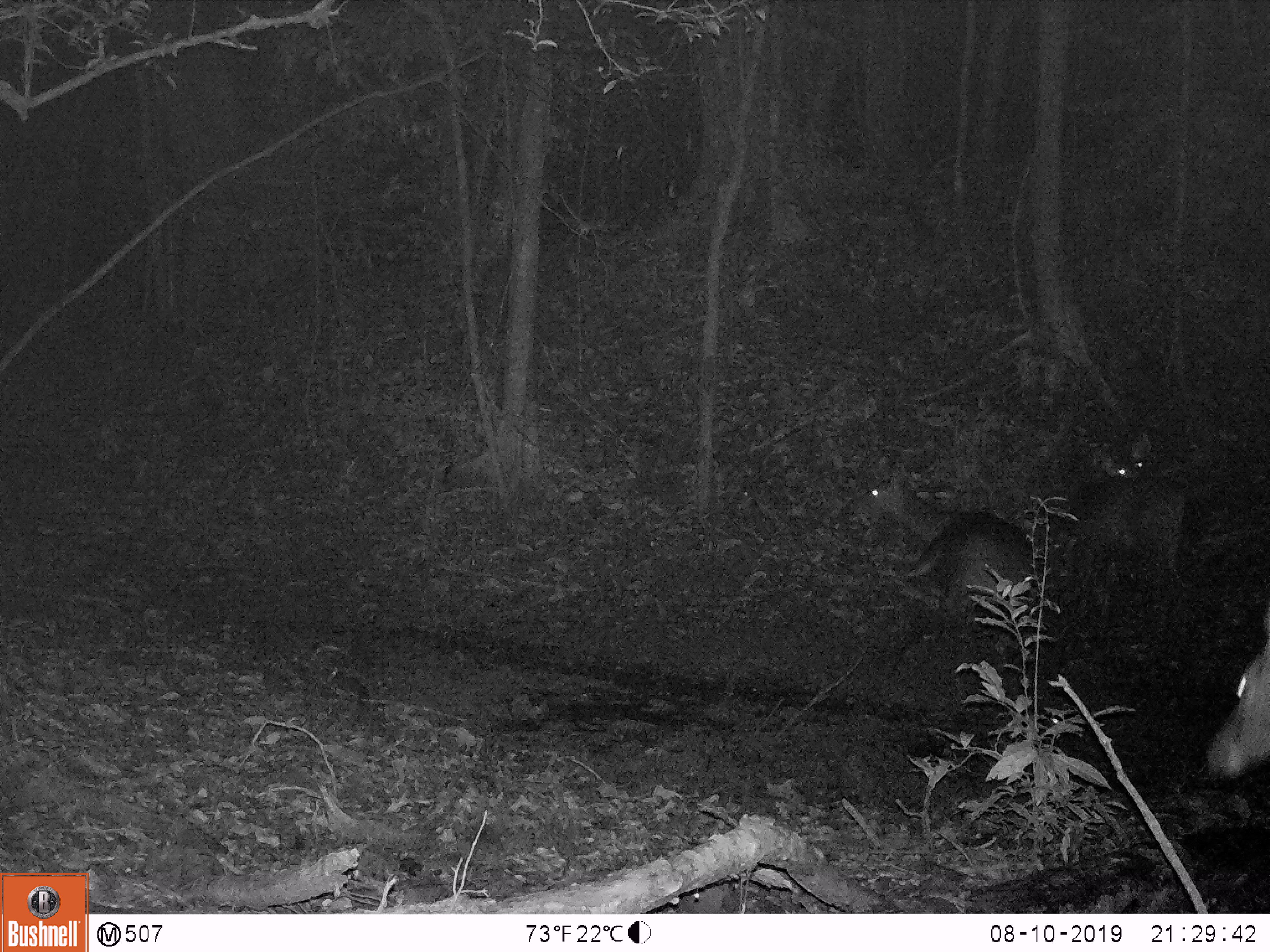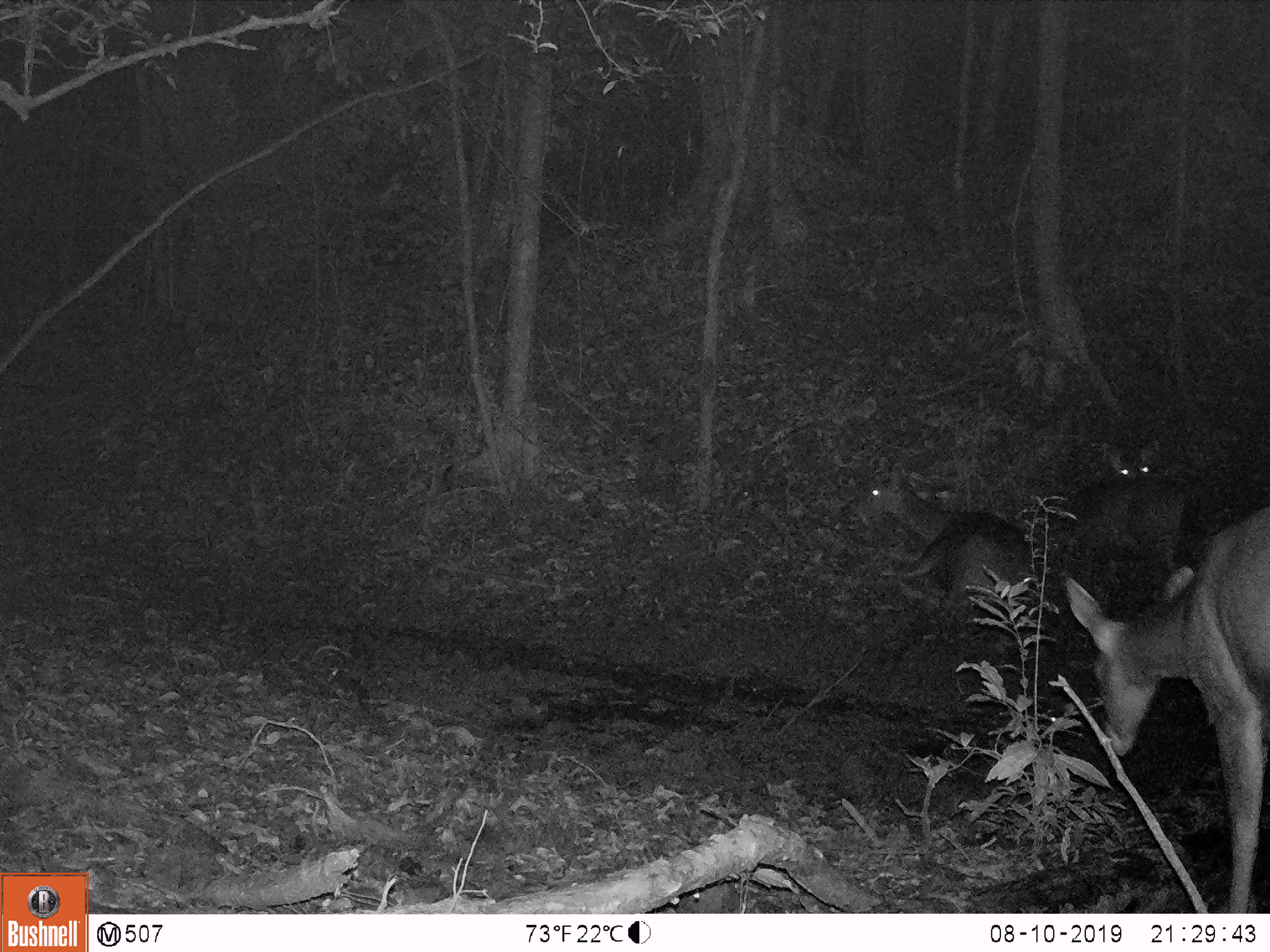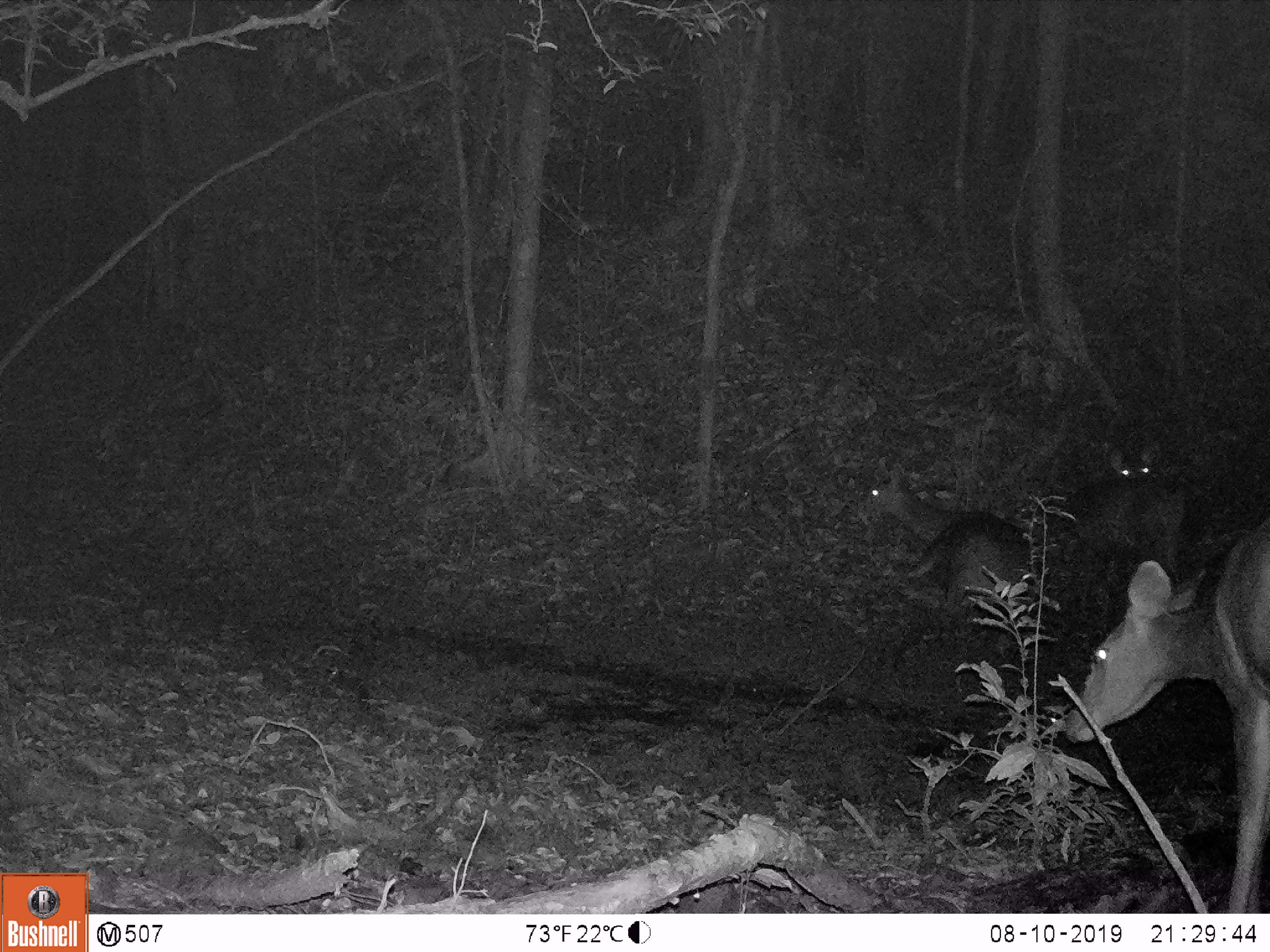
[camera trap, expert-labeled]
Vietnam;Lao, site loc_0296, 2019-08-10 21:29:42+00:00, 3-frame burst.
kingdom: Animalia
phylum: Chordata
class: Mammalia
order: Artiodactyla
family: Cervidae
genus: Rusa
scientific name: Rusa unicolor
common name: sambar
Sambar (Rusa unicolor). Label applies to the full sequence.